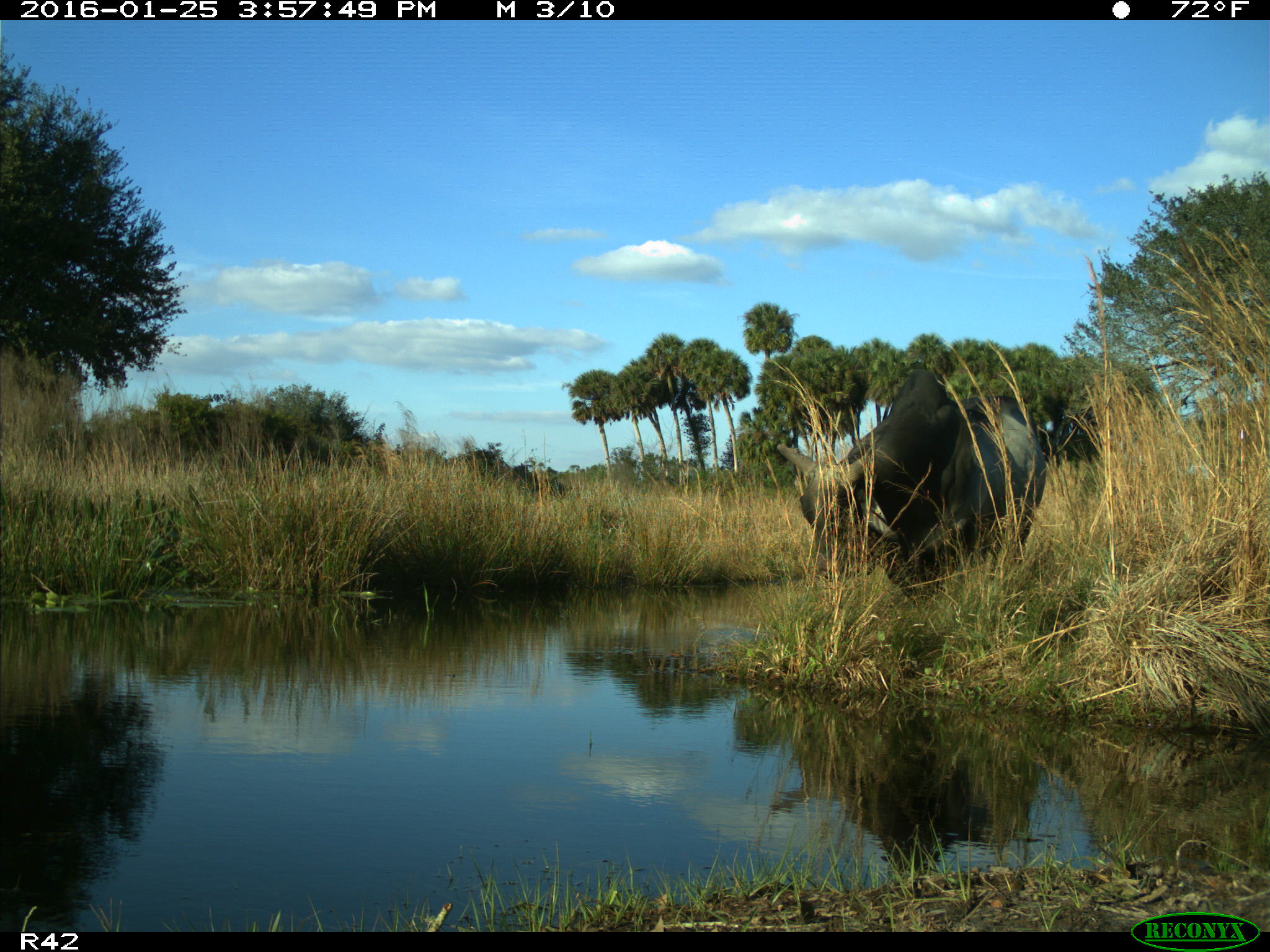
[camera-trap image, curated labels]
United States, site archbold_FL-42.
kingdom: Animalia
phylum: Chordata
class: Mammalia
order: Artiodactyla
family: Bovidae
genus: Bos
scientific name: Bos taurus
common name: domestic cow